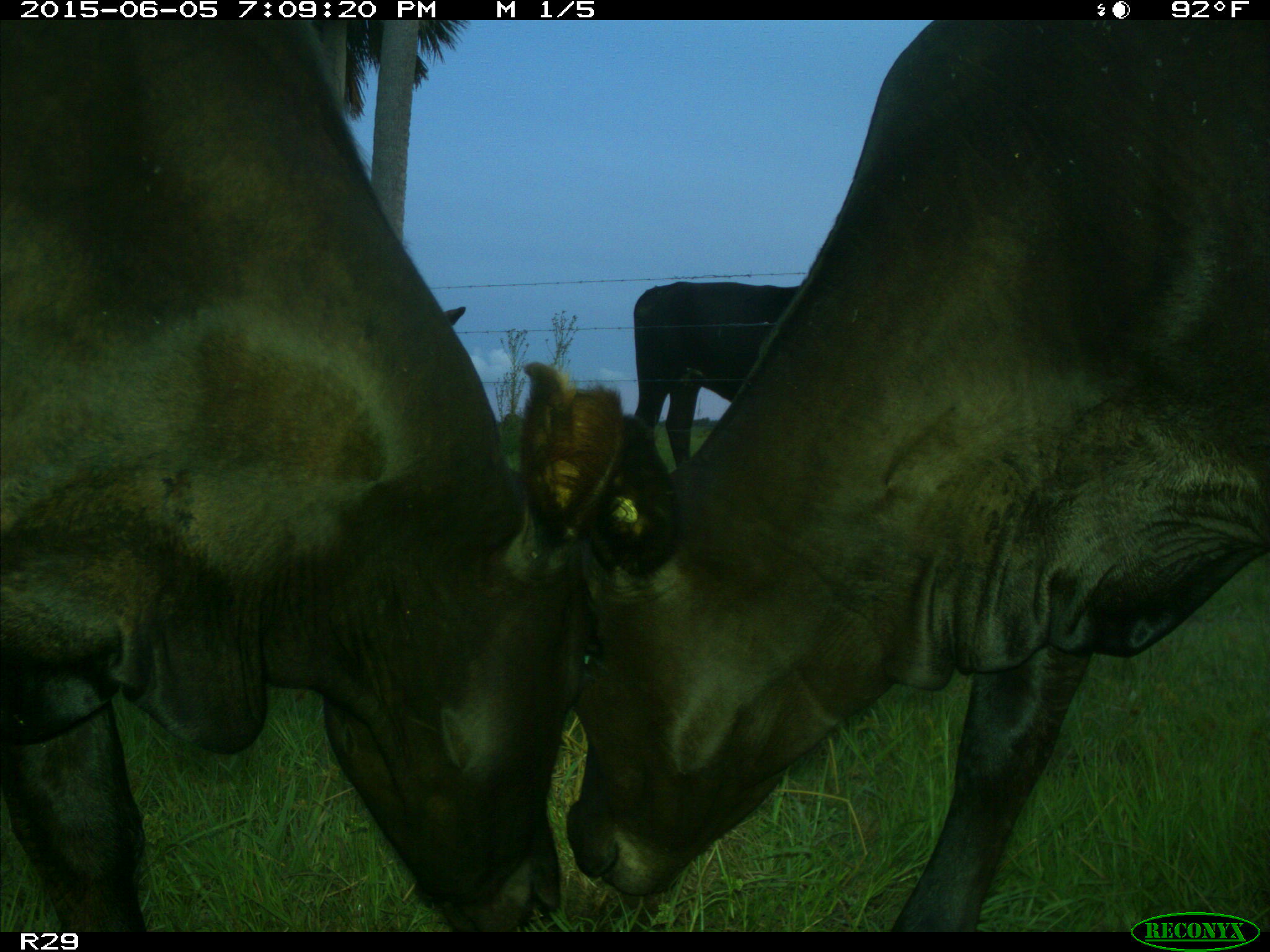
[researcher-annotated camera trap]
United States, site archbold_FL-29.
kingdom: Animalia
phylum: Chordata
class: Mammalia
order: Artiodactyla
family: Bovidae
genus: Bos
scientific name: Bos taurus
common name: domestic cow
Bos taurus (domestic cow).